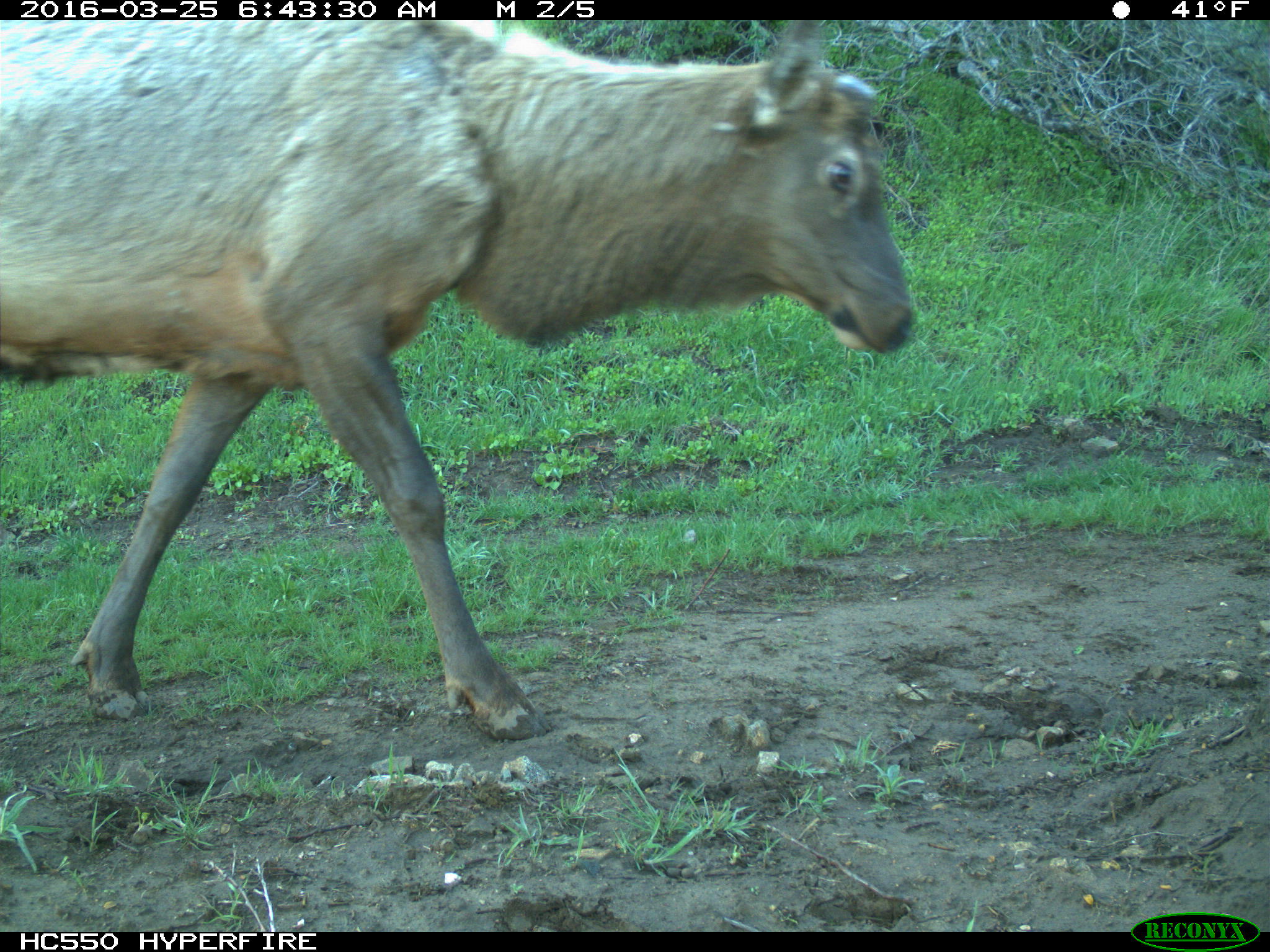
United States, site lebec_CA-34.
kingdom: Animalia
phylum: Chordata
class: Mammalia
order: Artiodactyla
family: Cervidae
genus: Cervus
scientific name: Cervus canadensis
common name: elk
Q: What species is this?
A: Cervus canadensis (elk).